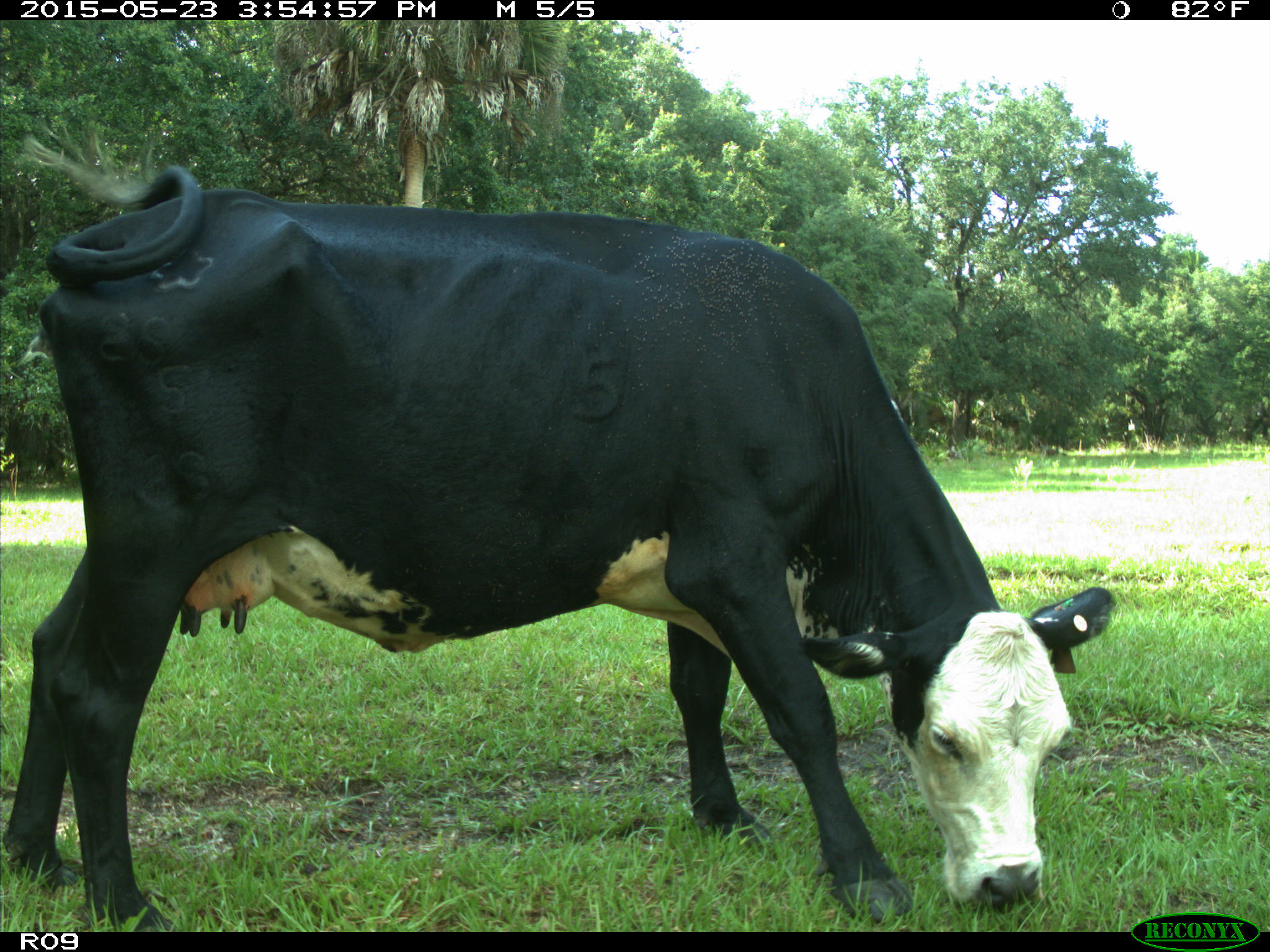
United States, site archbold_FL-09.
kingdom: Animalia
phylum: Chordata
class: Mammalia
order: Artiodactyla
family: Bovidae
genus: Bos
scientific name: Bos taurus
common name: domestic cow